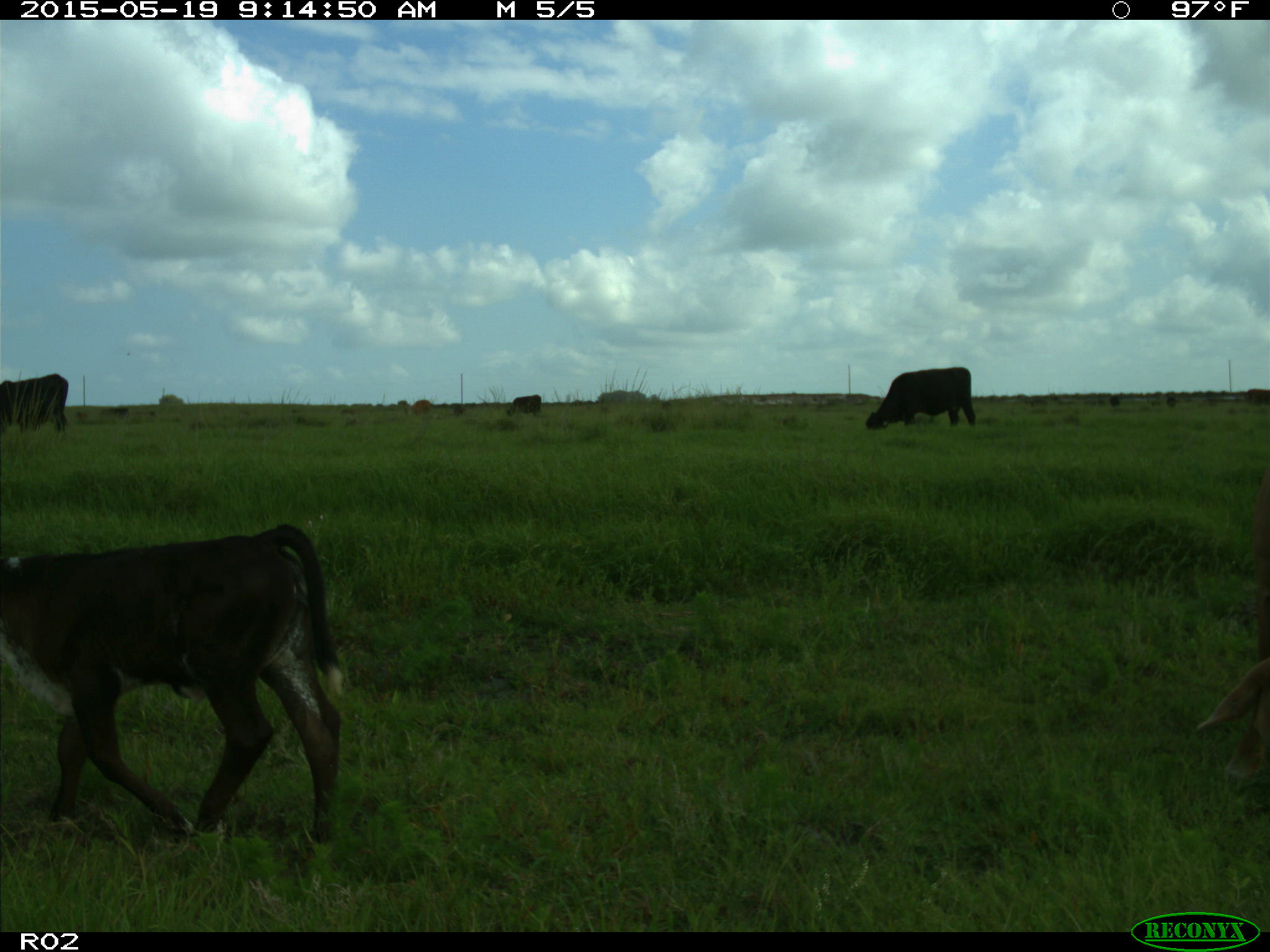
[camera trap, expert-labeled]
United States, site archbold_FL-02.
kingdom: Animalia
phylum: Chordata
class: Mammalia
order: Artiodactyla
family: Bovidae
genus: Bos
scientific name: Bos taurus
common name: domestic cow